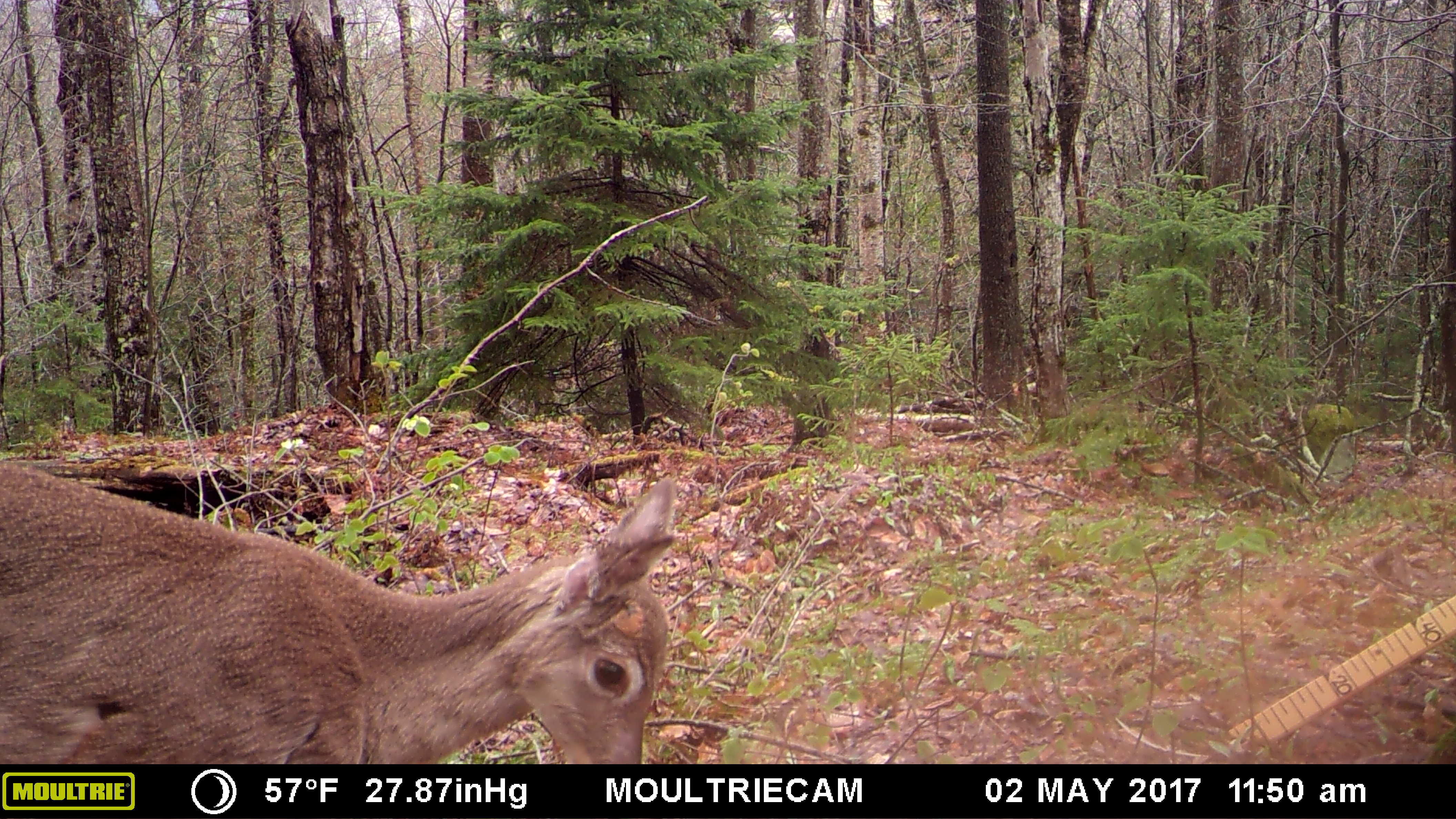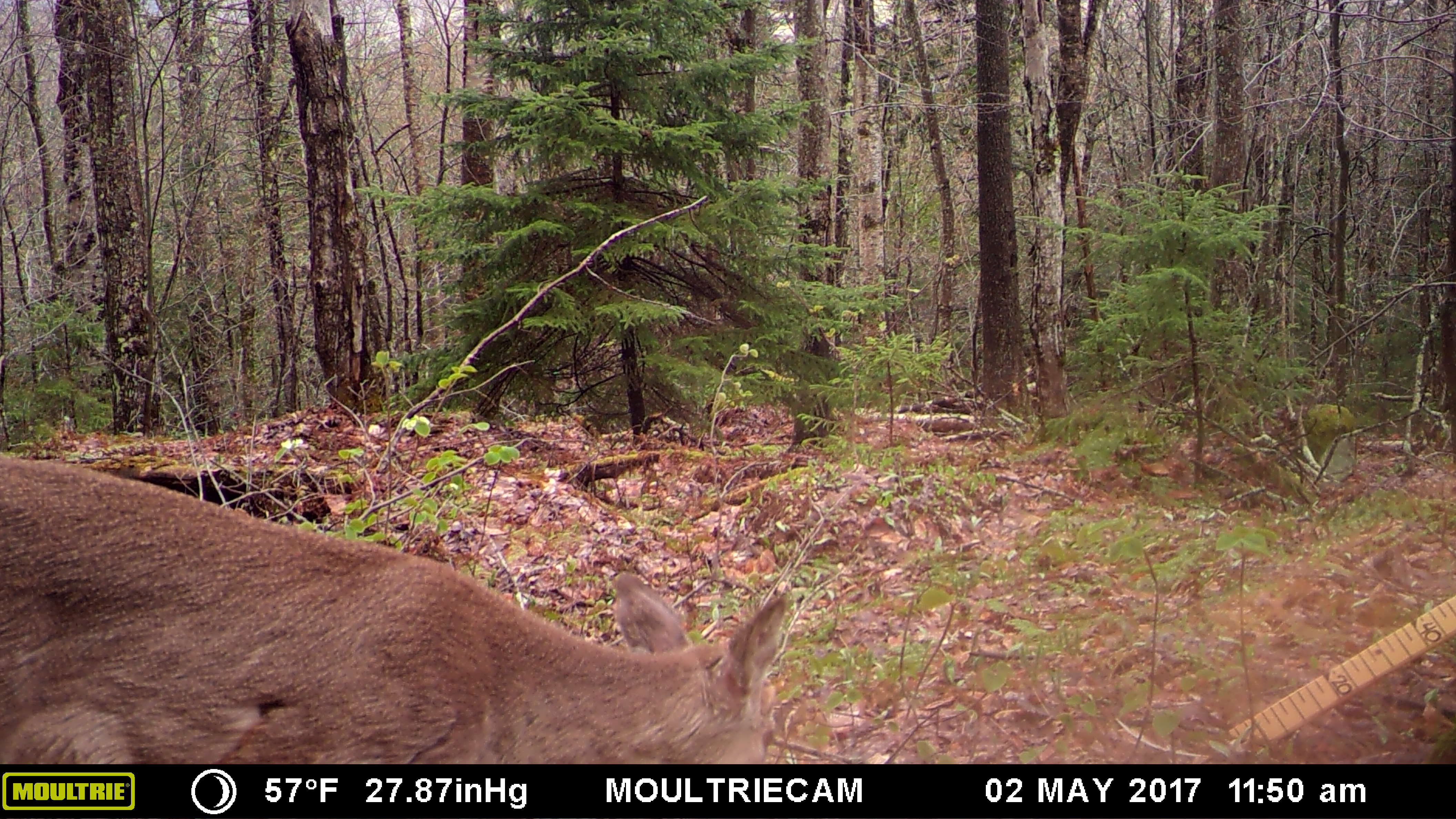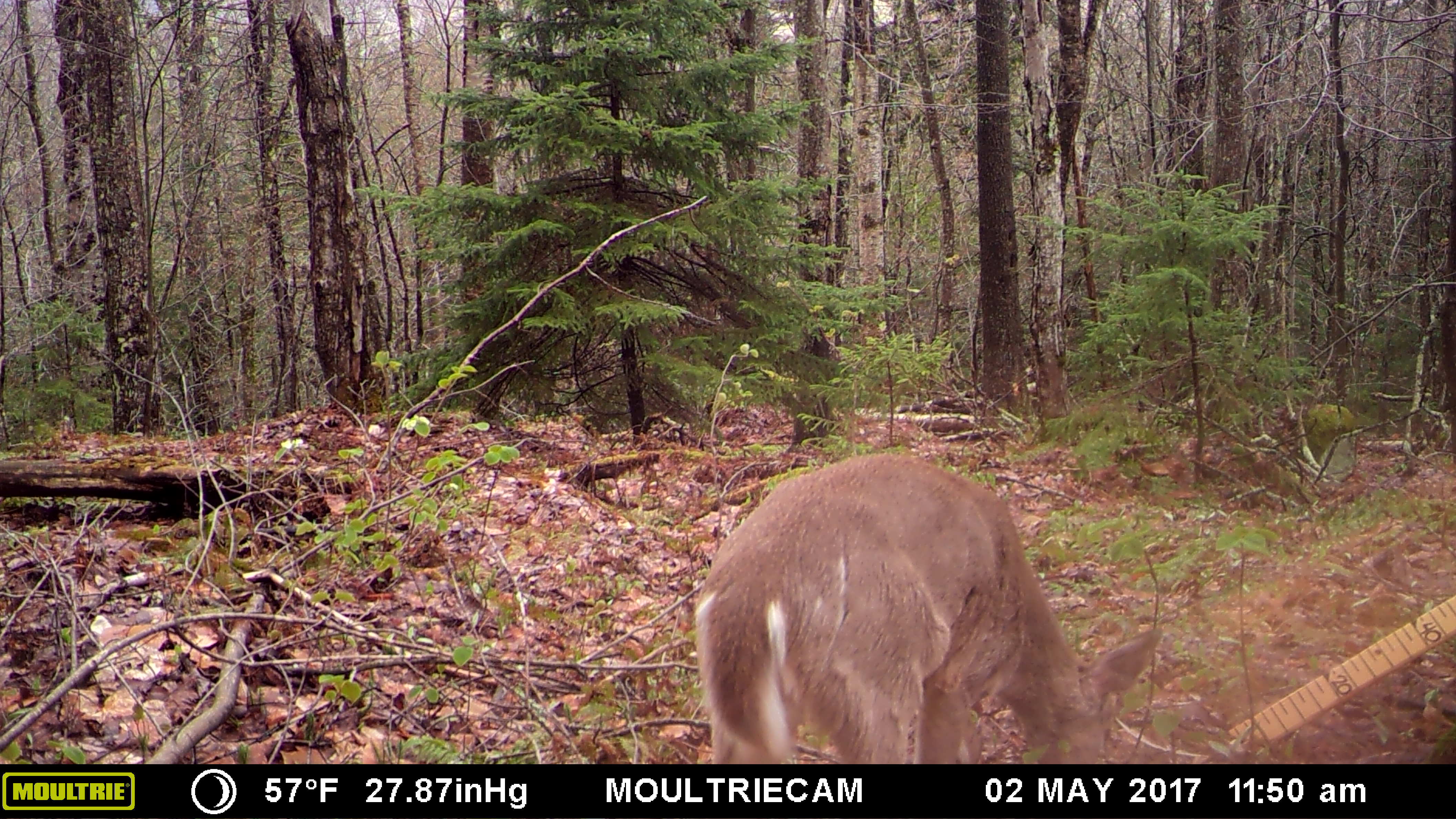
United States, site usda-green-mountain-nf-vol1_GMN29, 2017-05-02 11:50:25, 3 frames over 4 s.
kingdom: Animalia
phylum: Chordata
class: Mammalia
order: Artiodactyla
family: Cervidae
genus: Odocoileus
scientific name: Odocoileus virginianus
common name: white-tailed deer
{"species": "white-tailed deer (Odocoileus virginianus)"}